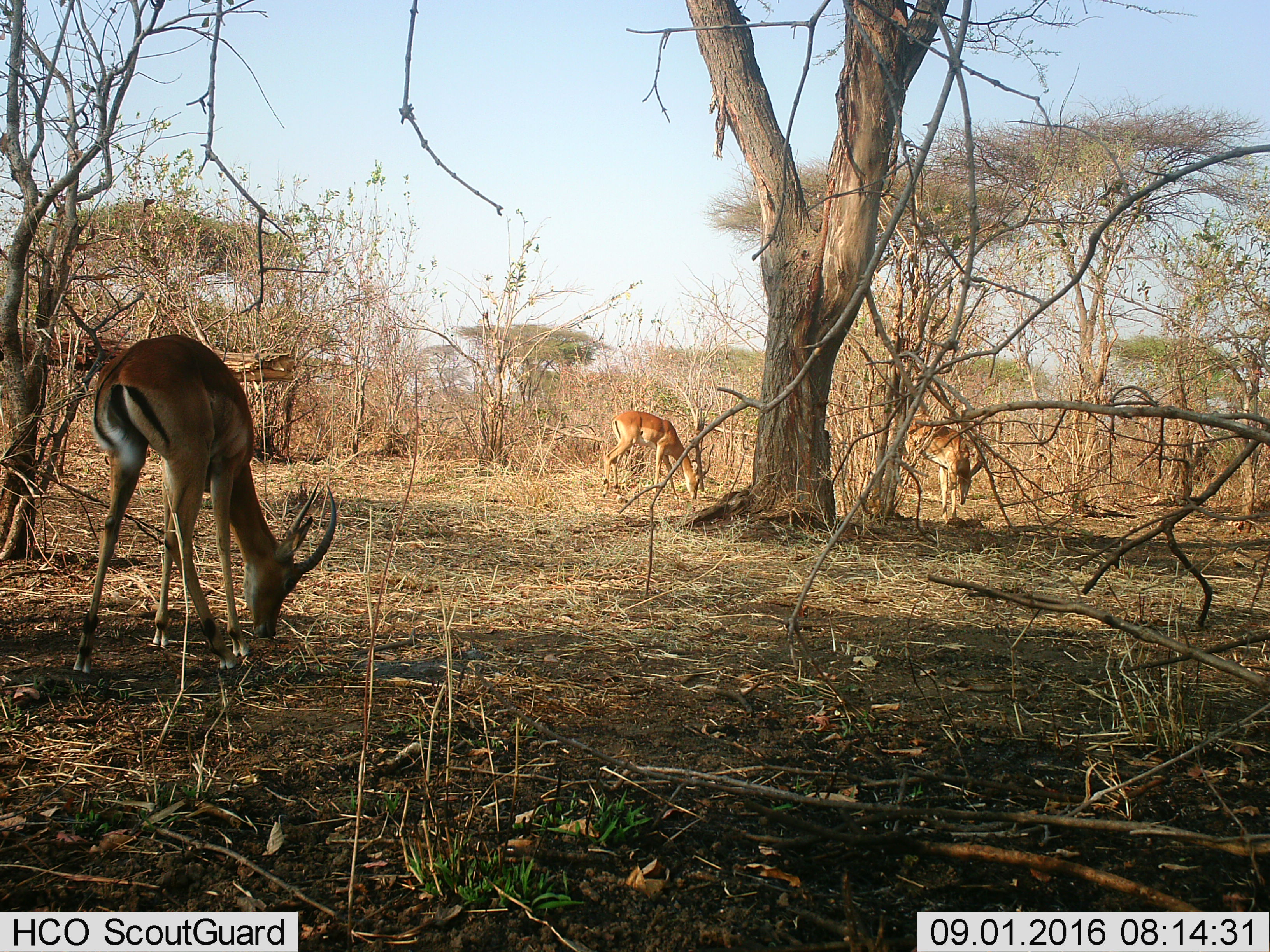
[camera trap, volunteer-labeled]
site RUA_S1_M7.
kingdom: Animalia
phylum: Chordata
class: Mammalia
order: Artiodactyla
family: Bovidae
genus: Aepyceros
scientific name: Aepyceros melampus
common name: impala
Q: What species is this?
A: Impala (Aepyceros melampus).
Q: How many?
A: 3.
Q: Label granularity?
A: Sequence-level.